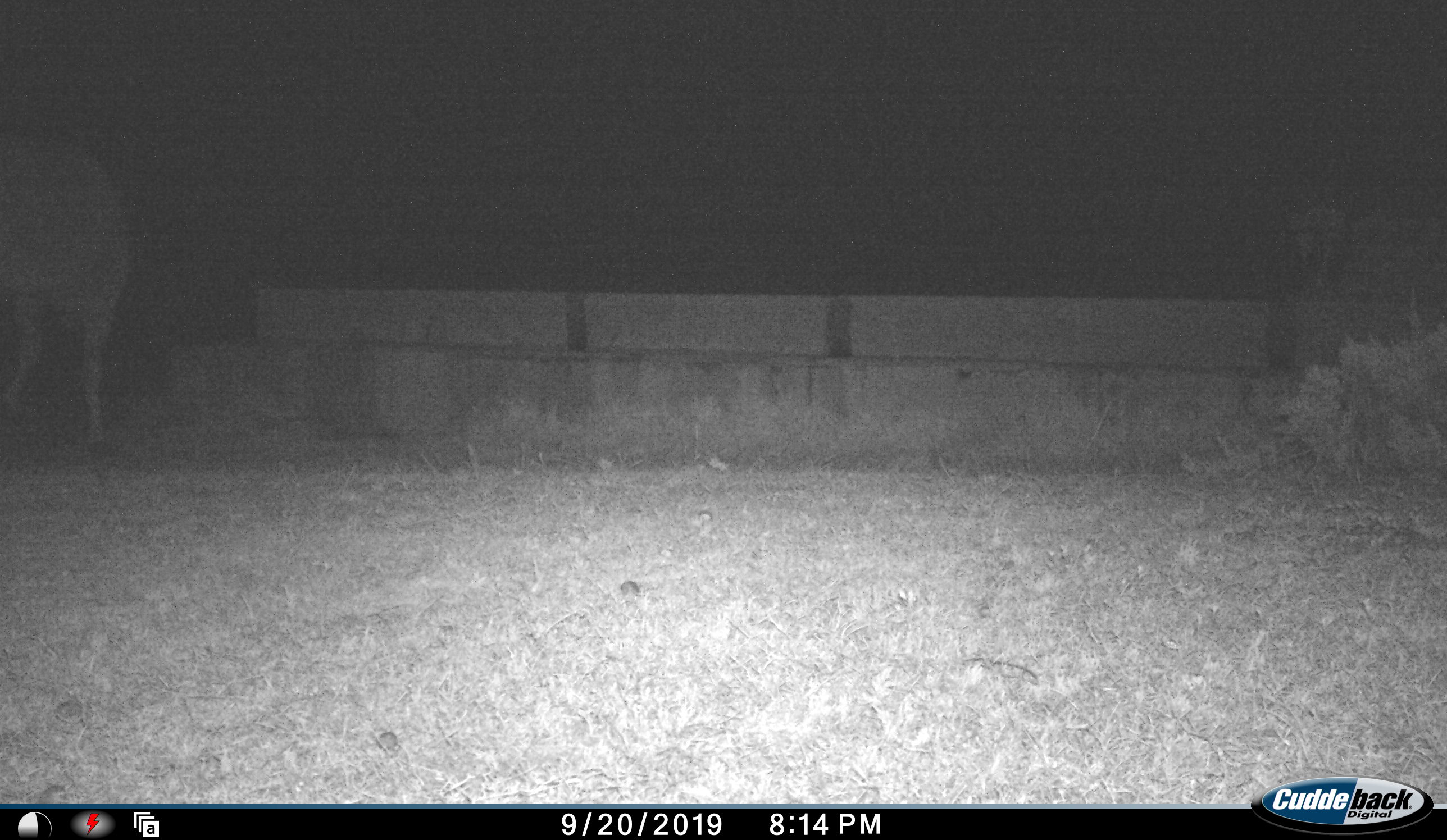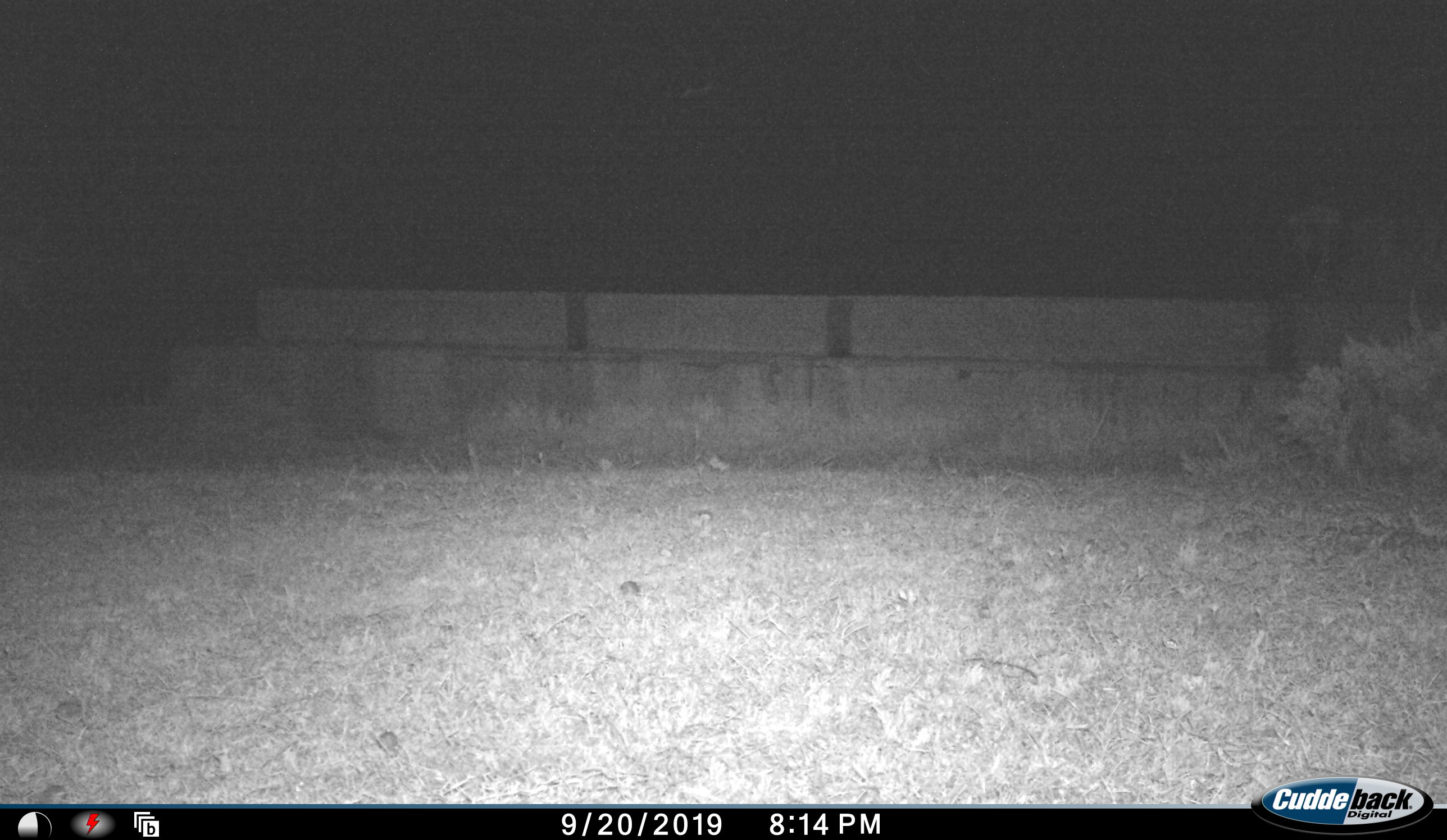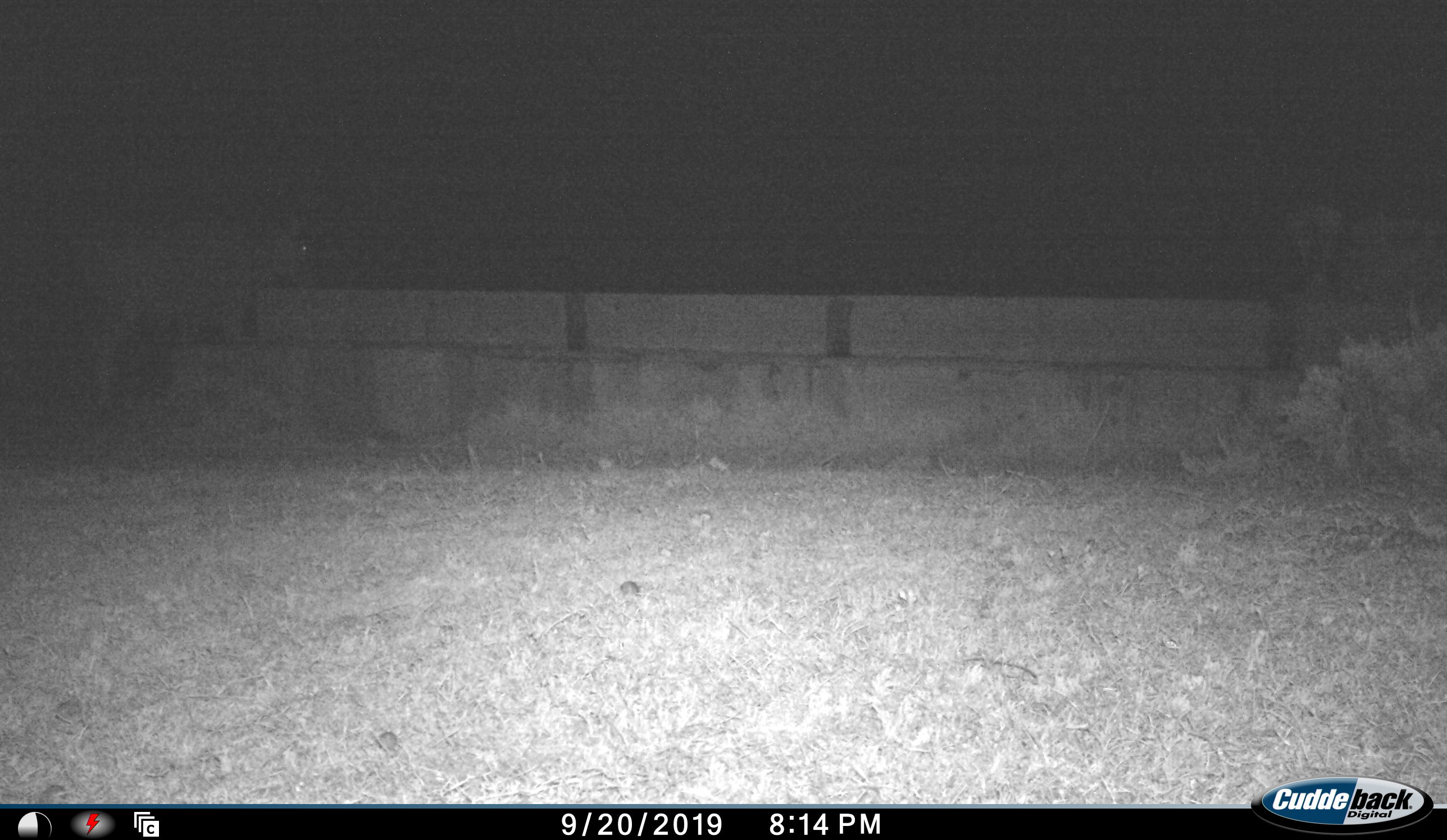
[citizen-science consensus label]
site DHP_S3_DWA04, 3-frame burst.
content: unidentified animal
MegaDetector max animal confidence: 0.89